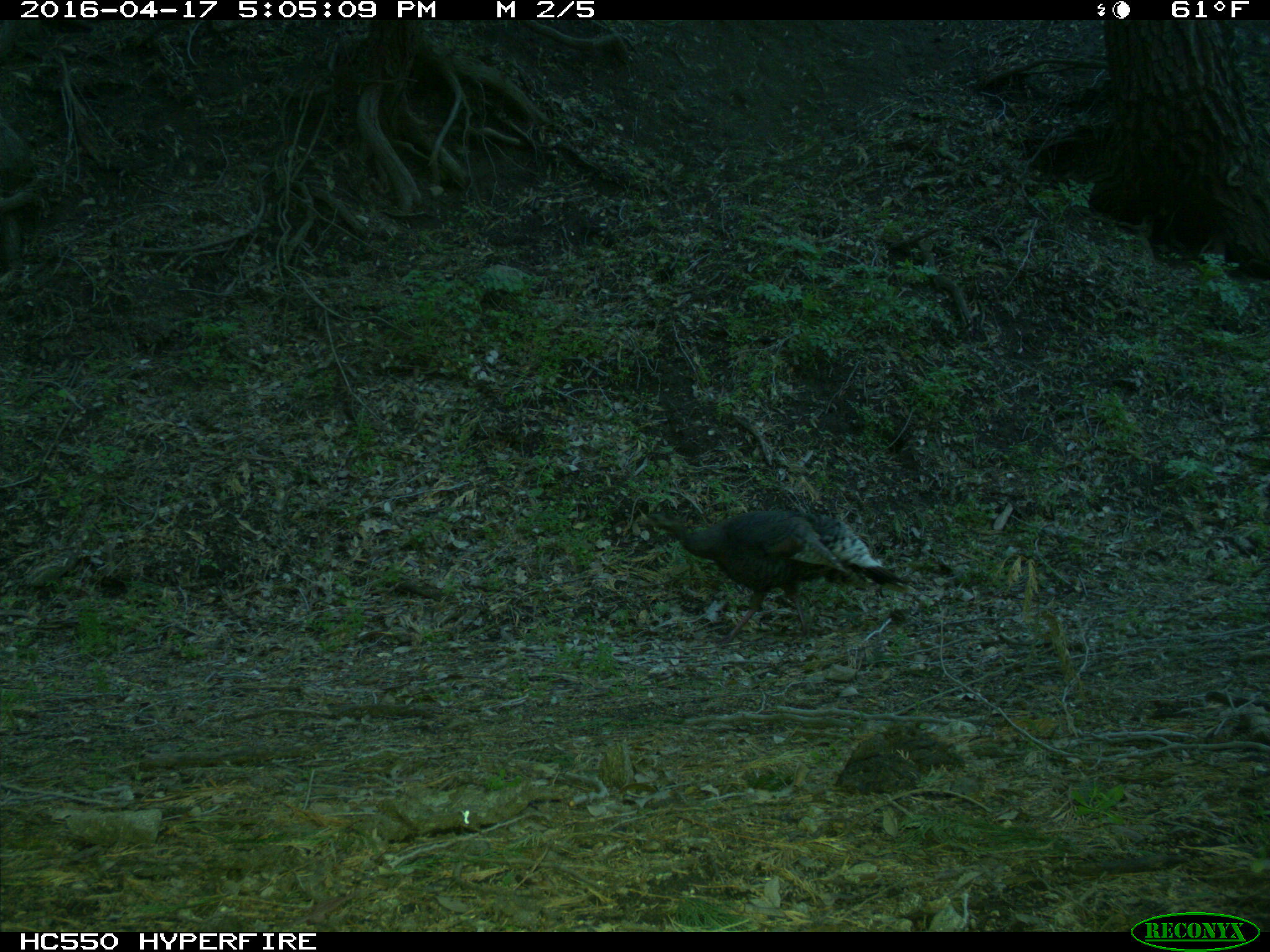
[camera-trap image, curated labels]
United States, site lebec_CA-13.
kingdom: Animalia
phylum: Chordata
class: Aves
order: Galliformes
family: Phasianidae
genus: Meleagris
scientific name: Meleagris gallopavo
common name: wild turkey